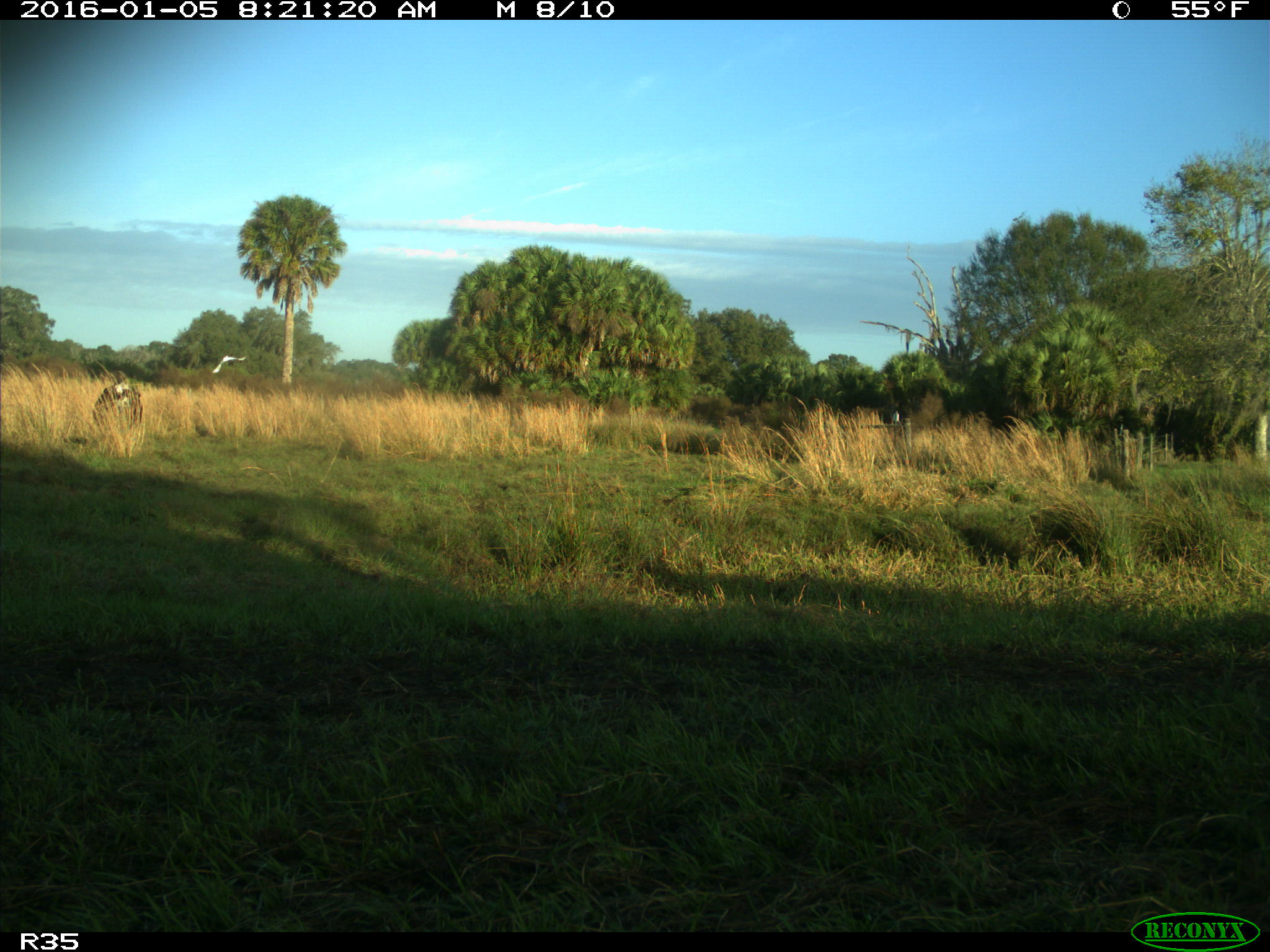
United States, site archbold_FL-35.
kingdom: Animalia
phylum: Chordata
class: Mammalia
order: Artiodactyla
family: Bovidae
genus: Bos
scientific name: Bos taurus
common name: domestic cow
Bos taurus (domestic cow).